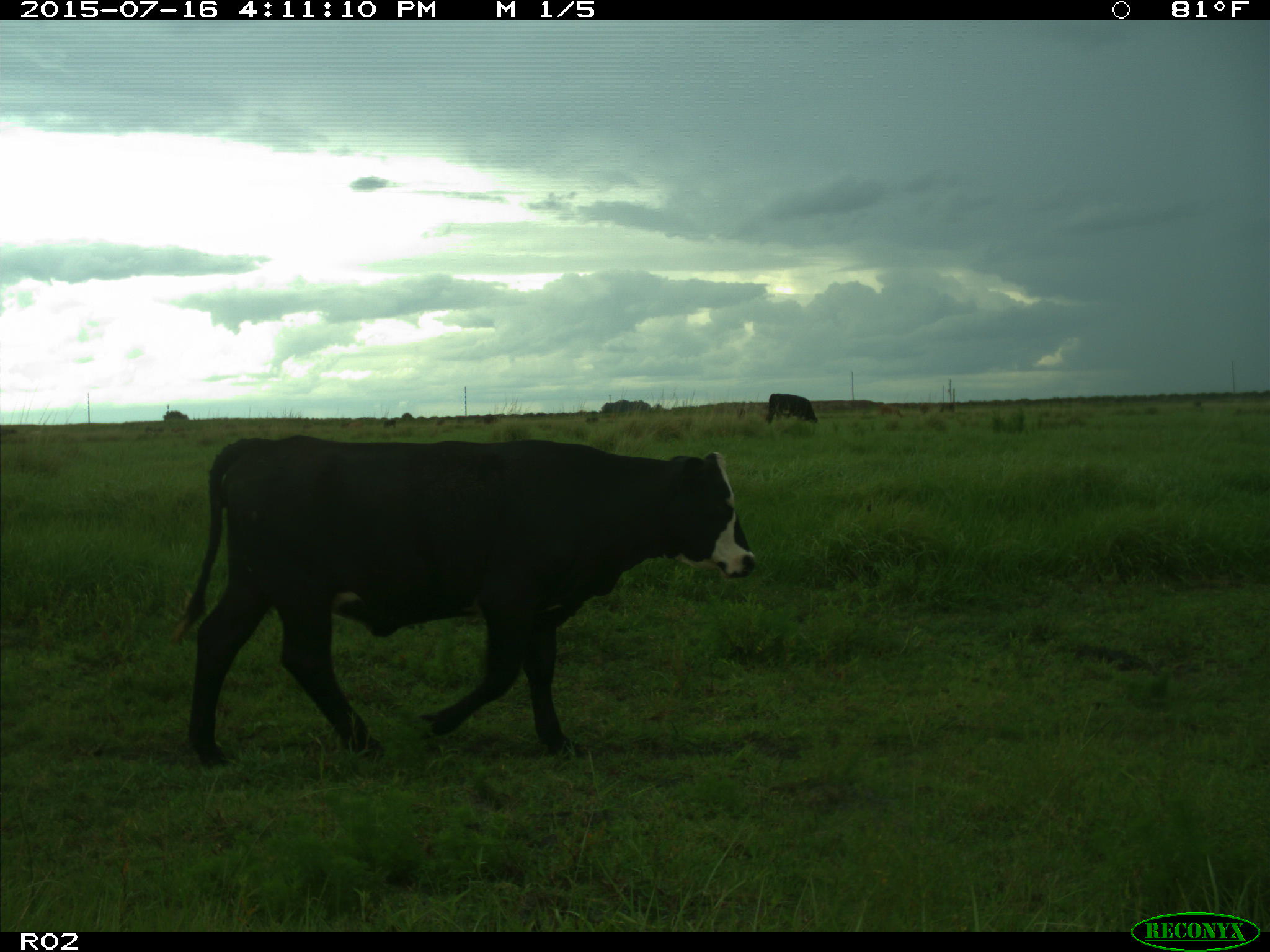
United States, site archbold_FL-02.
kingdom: Animalia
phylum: Chordata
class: Mammalia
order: Artiodactyla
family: Bovidae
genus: Bos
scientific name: Bos taurus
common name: domestic cow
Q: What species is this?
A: Bos taurus (domestic cow).